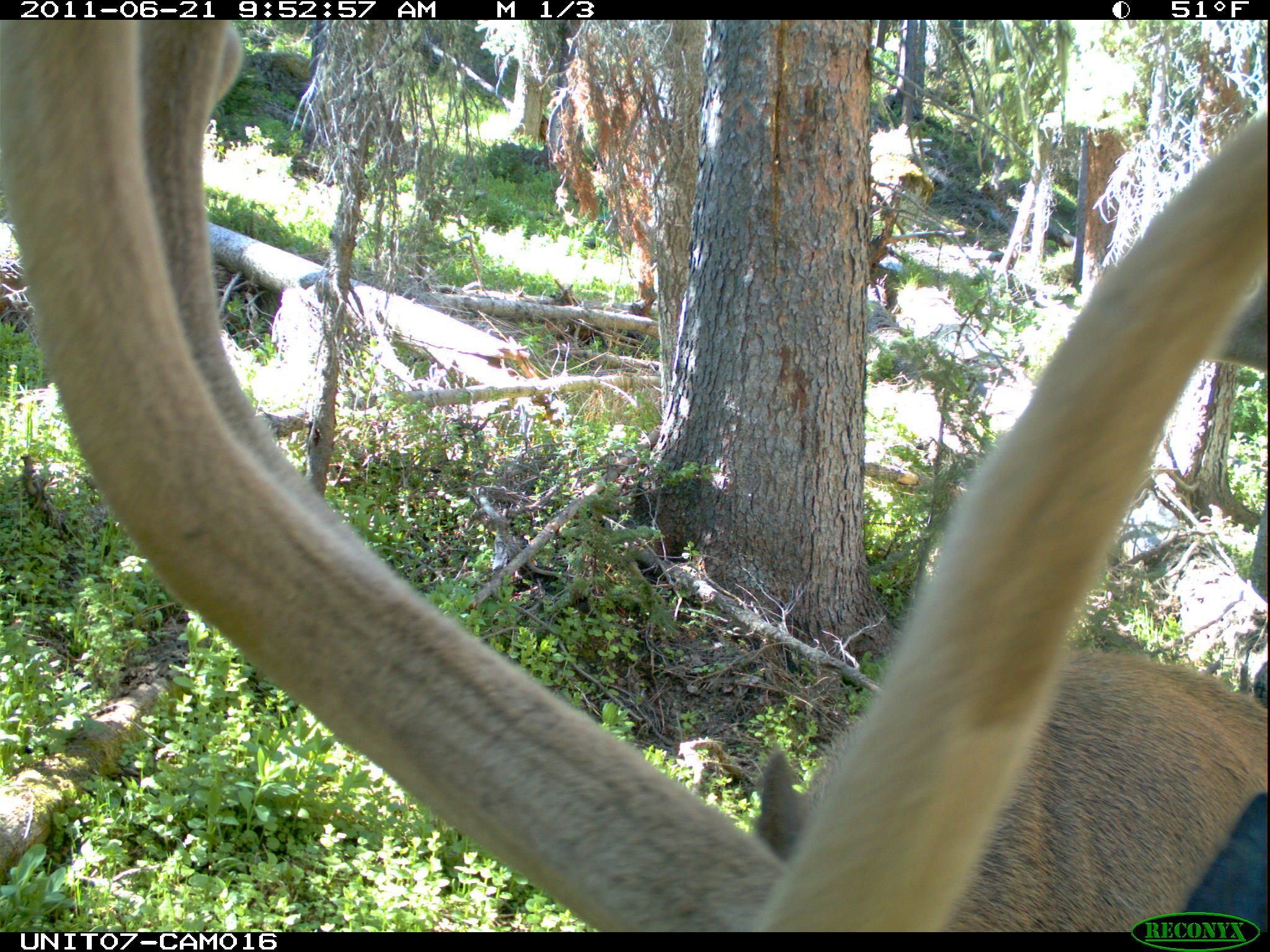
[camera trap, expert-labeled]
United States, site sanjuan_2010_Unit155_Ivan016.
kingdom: Animalia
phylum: Chordata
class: Mammalia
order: Artiodactyla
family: Cervidae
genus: Cervus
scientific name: Cervus elaphus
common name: red deer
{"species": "Cervus elaphus (red deer)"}